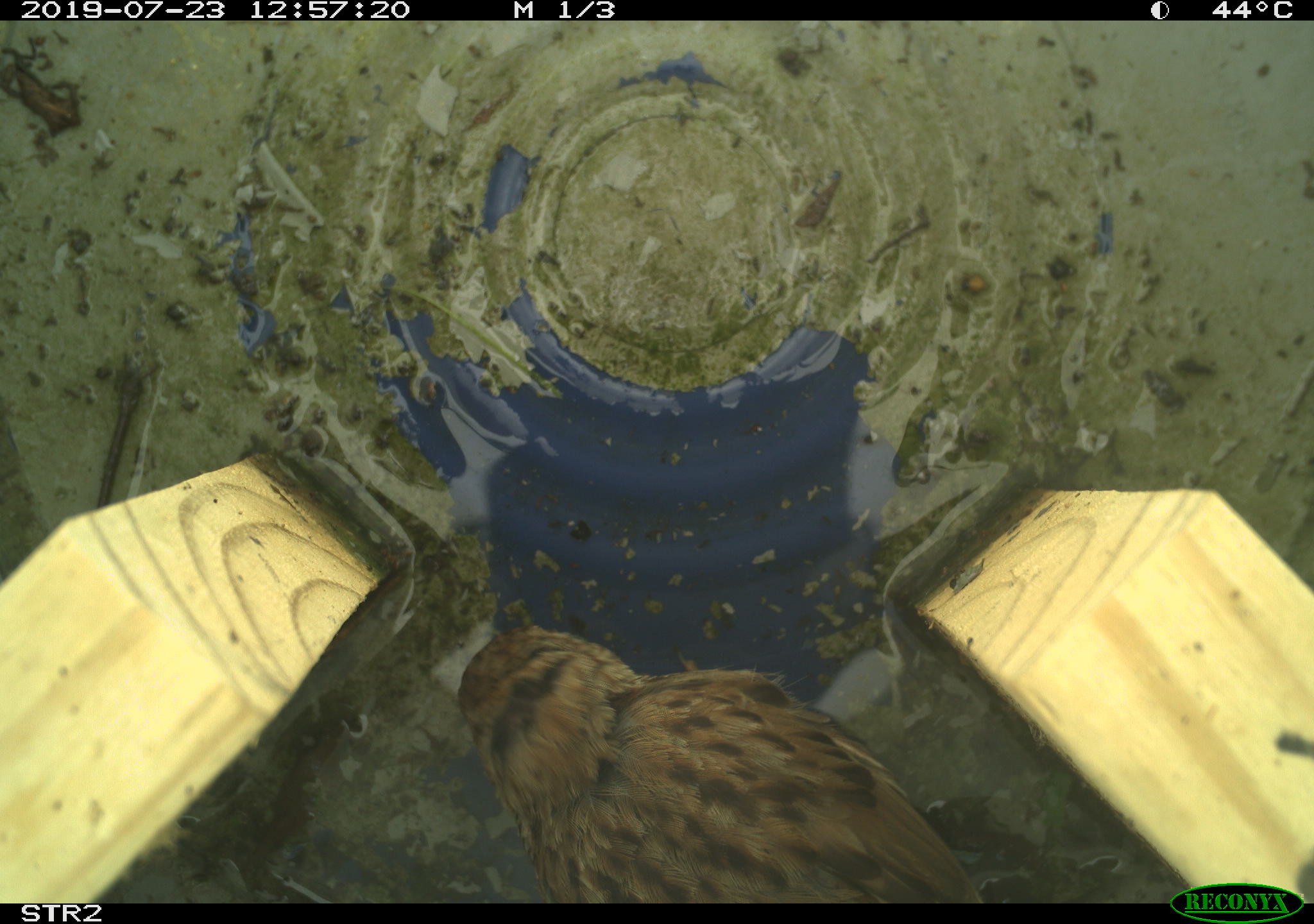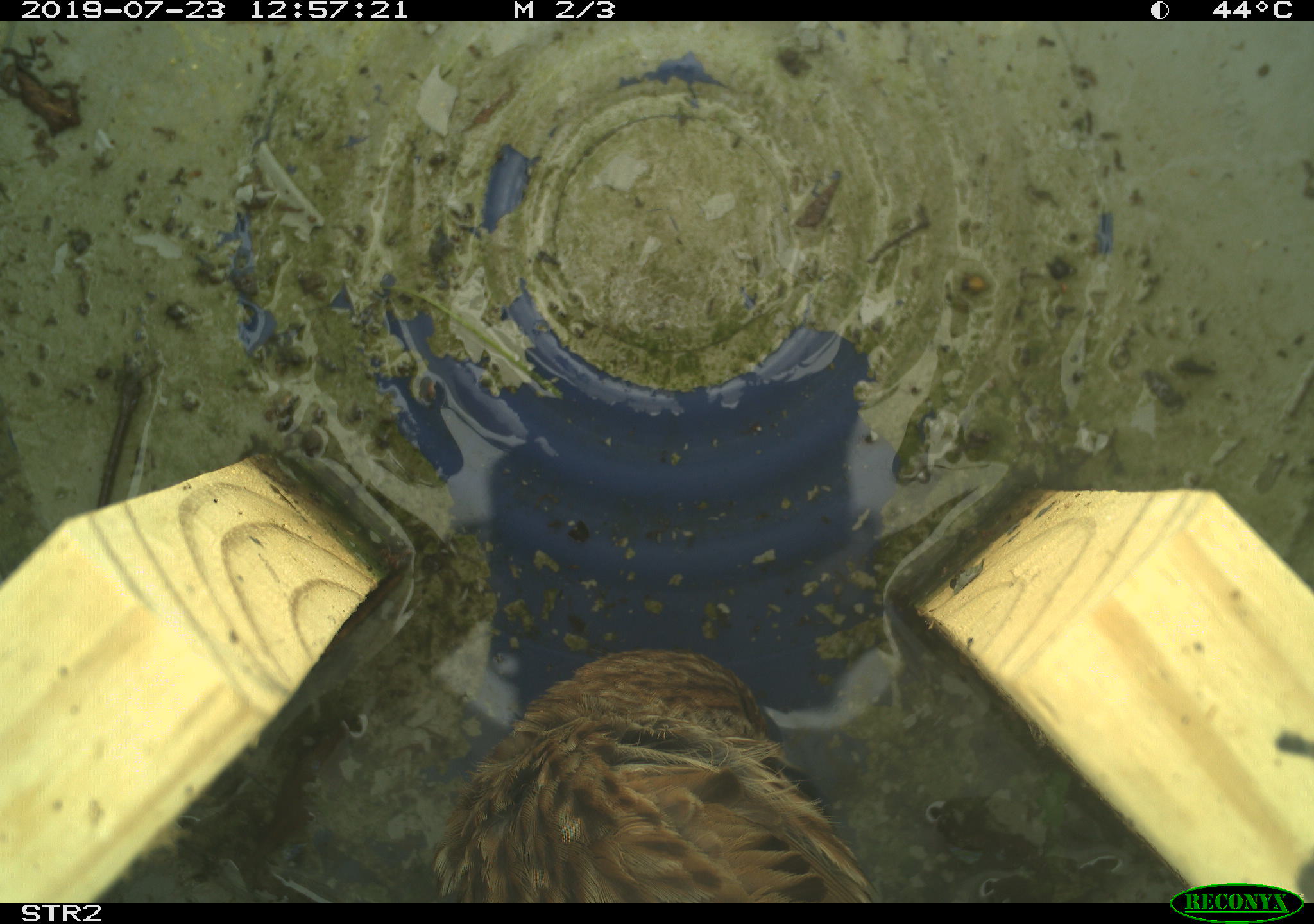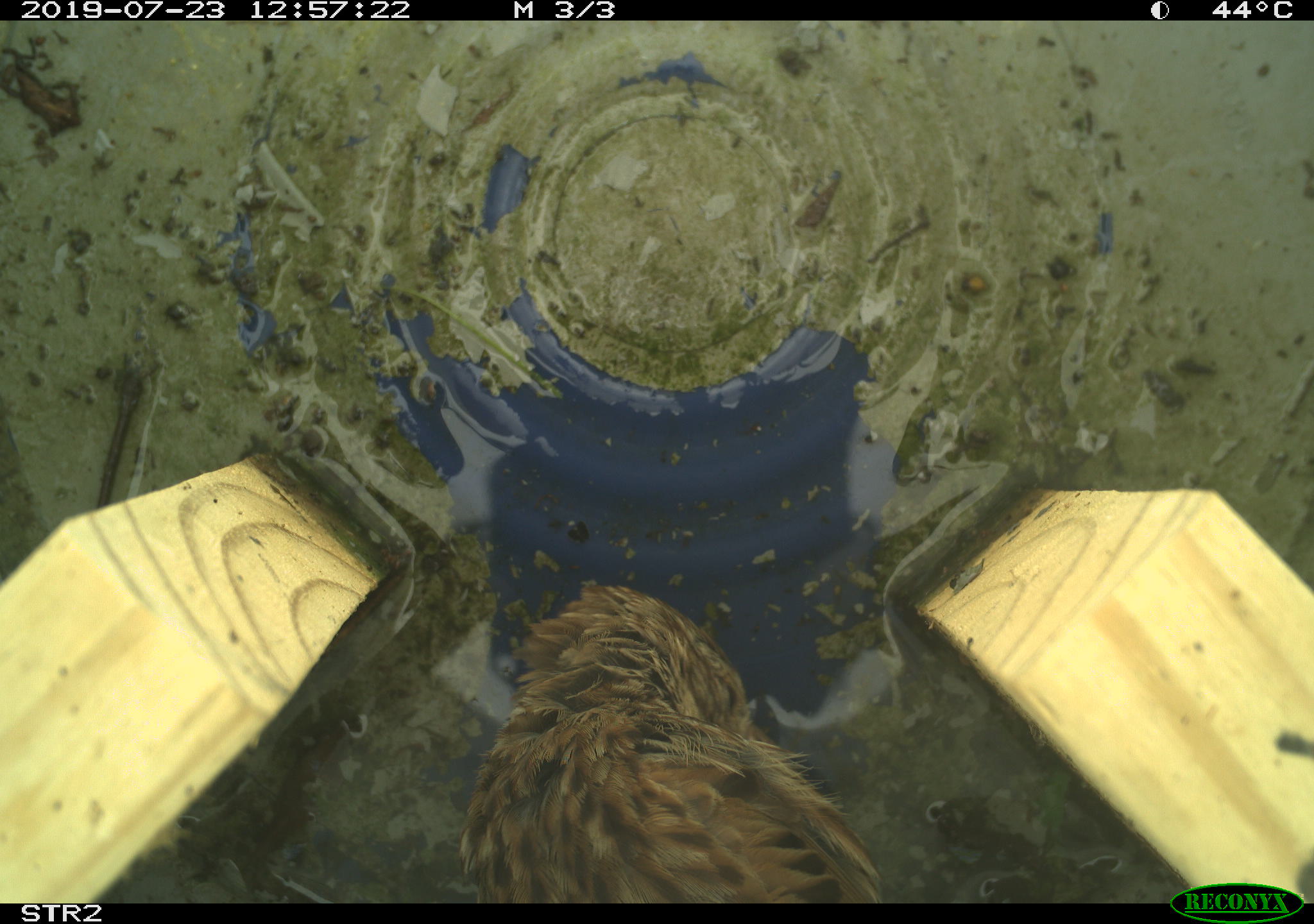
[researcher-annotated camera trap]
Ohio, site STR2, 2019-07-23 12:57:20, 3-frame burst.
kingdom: Animalia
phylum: Chordata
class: Aves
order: Passeriformes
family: Passerellidae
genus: Melospiza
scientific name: Melospiza melodia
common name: song sparrow